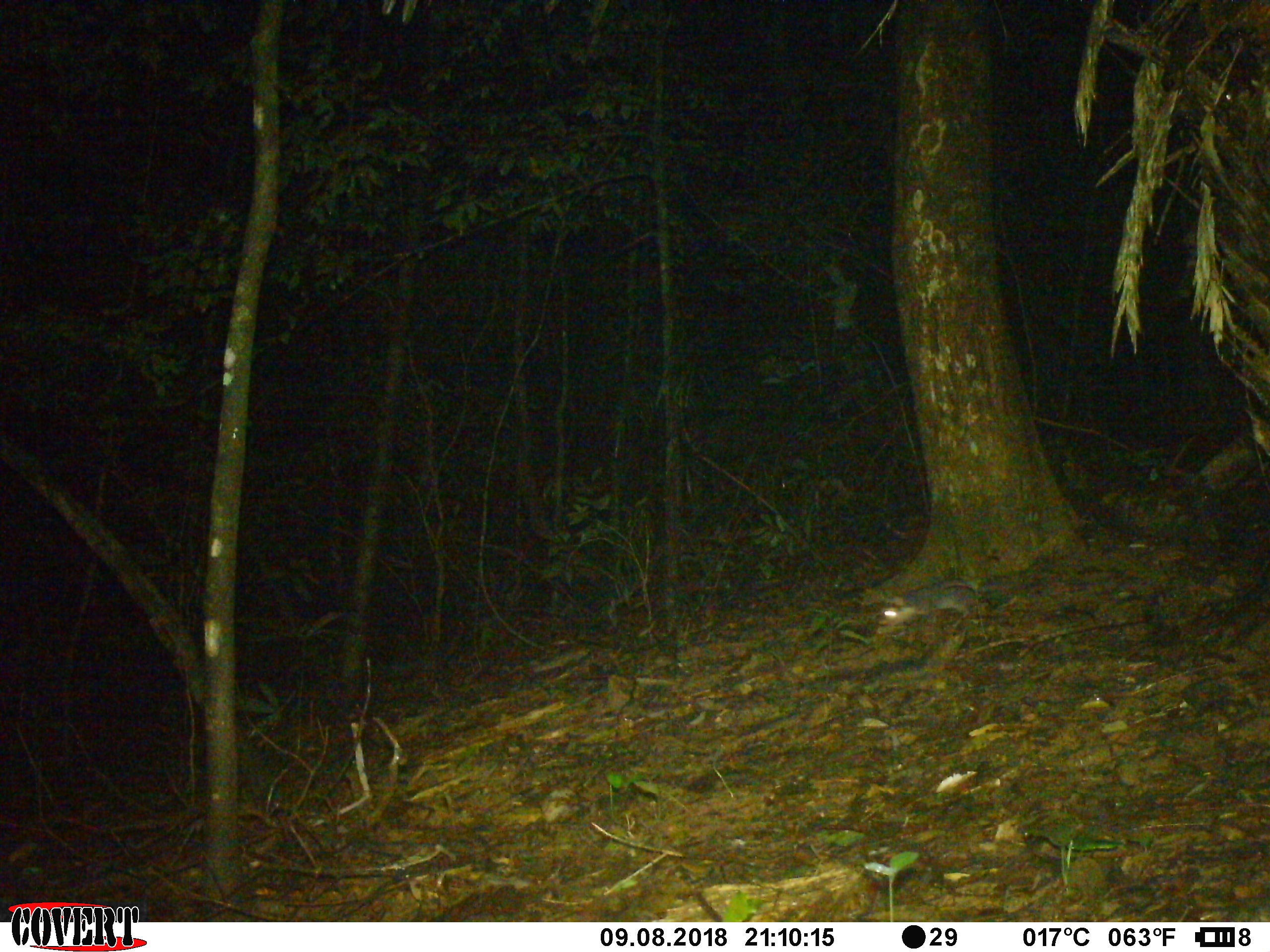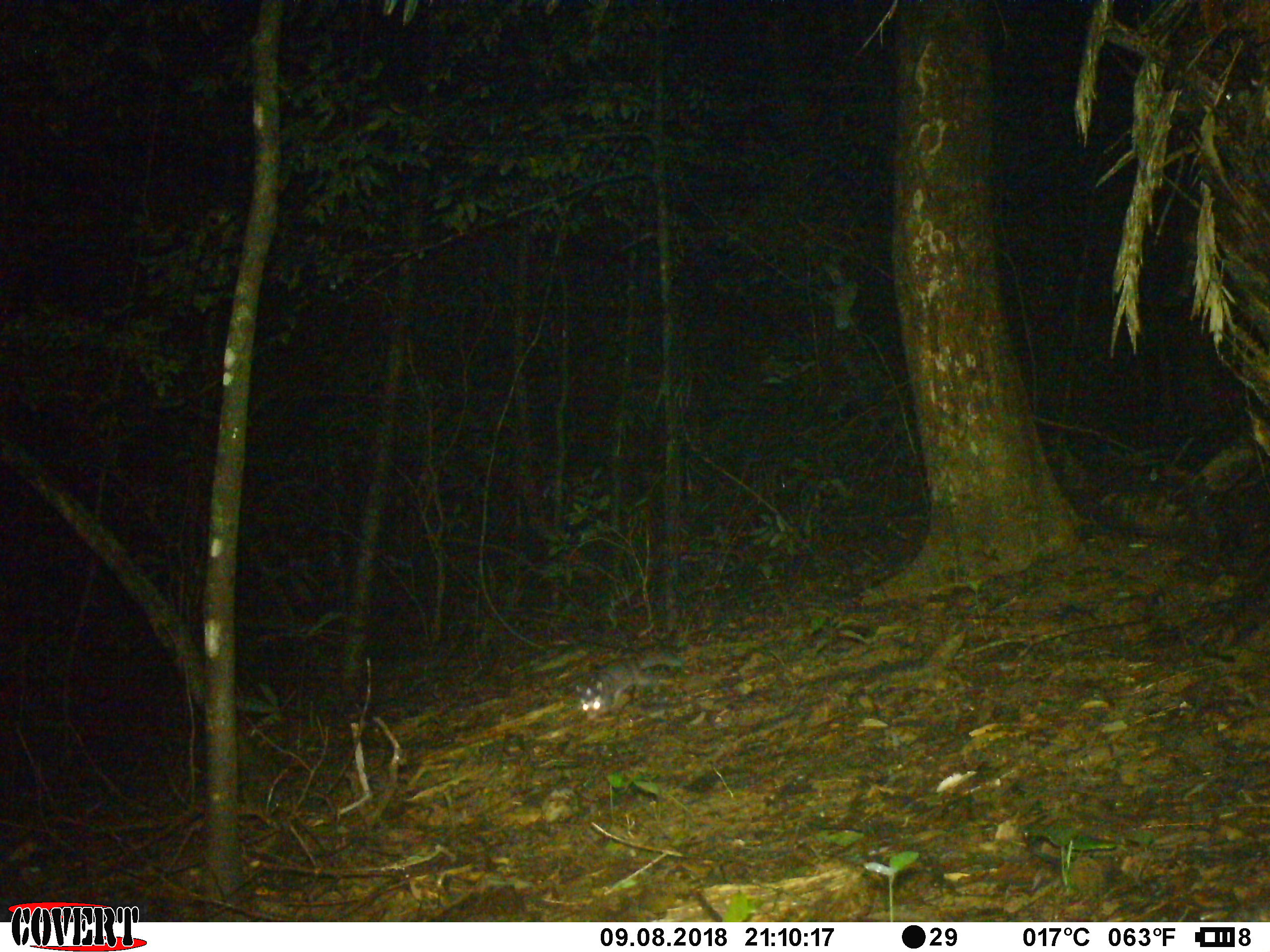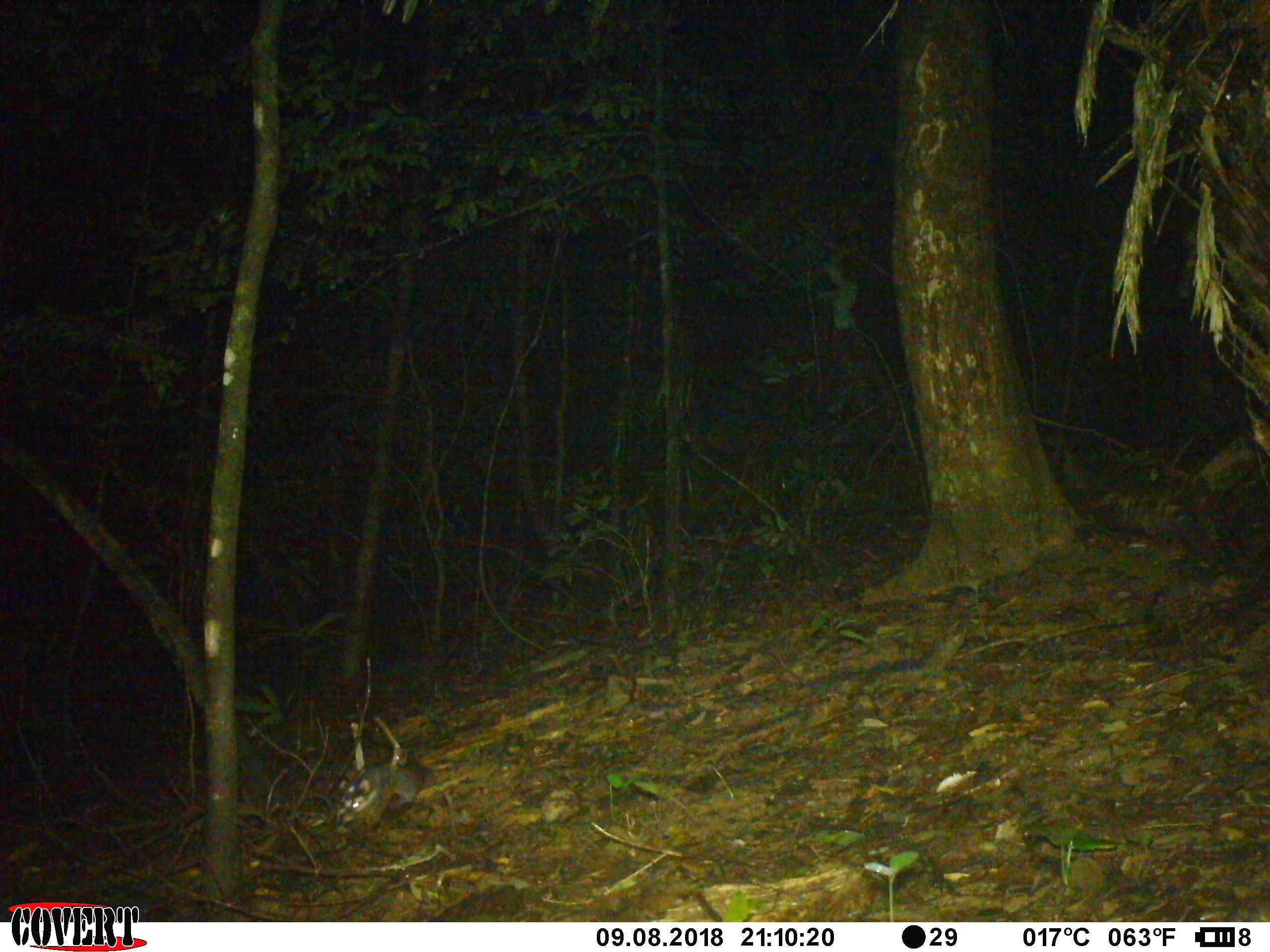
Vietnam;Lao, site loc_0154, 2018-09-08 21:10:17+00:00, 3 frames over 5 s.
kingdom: Animalia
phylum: Chordata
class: Mammalia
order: Carnivora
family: Mustelidae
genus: Melogale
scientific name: Melogale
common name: ferret badger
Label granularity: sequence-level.